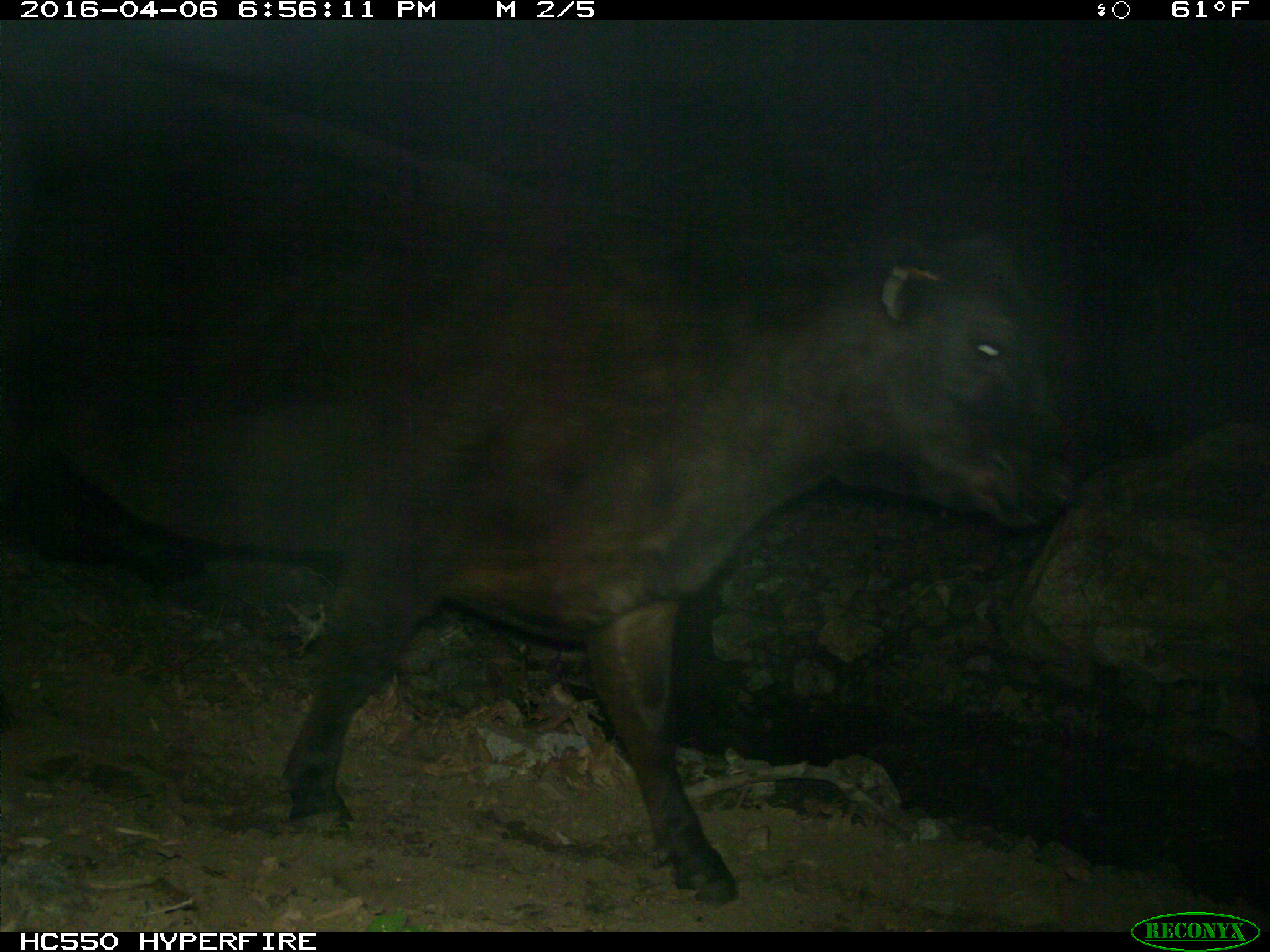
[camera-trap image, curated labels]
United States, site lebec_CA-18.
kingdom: Animalia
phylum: Chordata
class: Mammalia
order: Artiodactyla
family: Bovidae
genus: Bos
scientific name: Bos taurus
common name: domestic cow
Bos taurus (domestic cow).